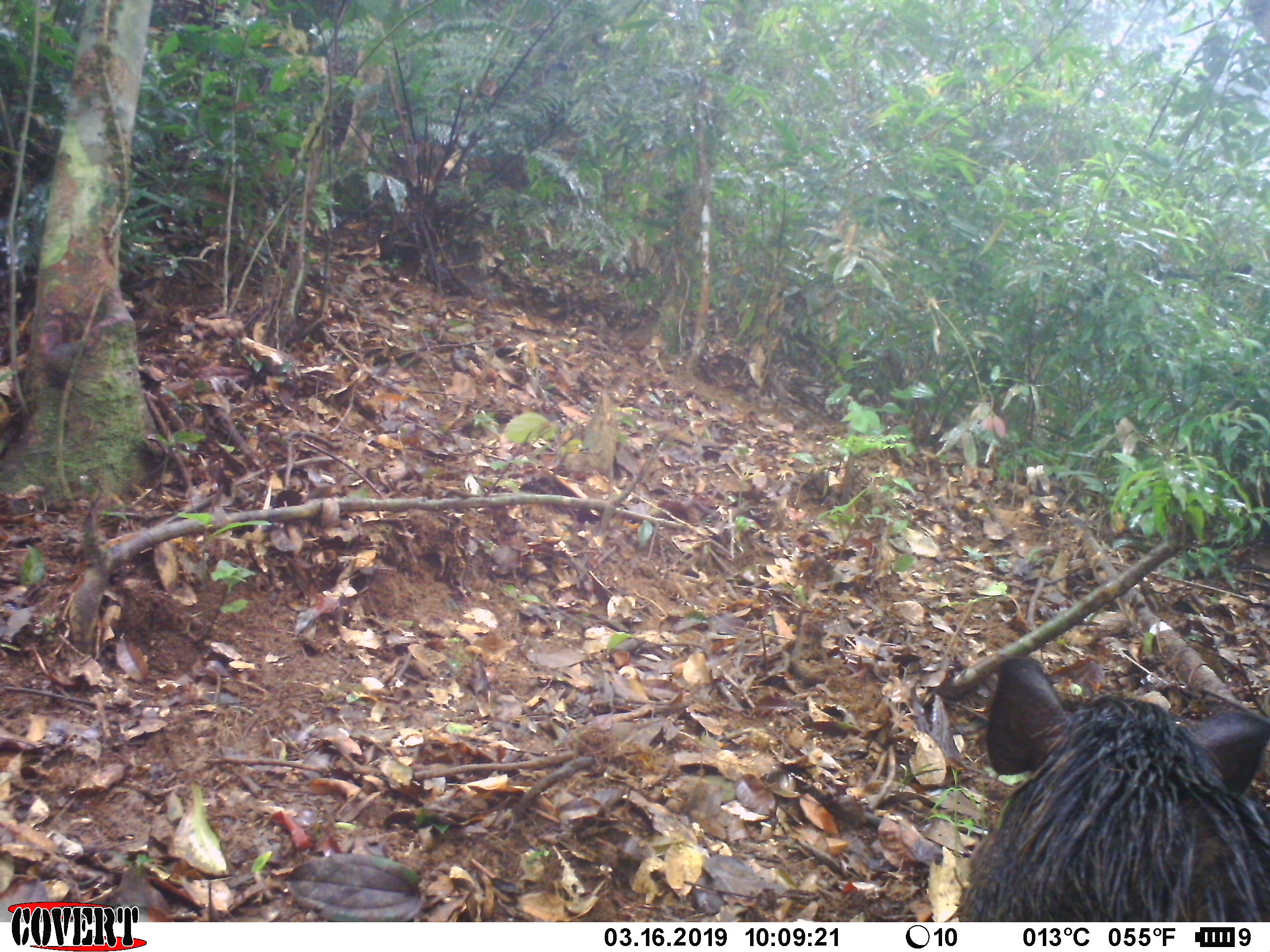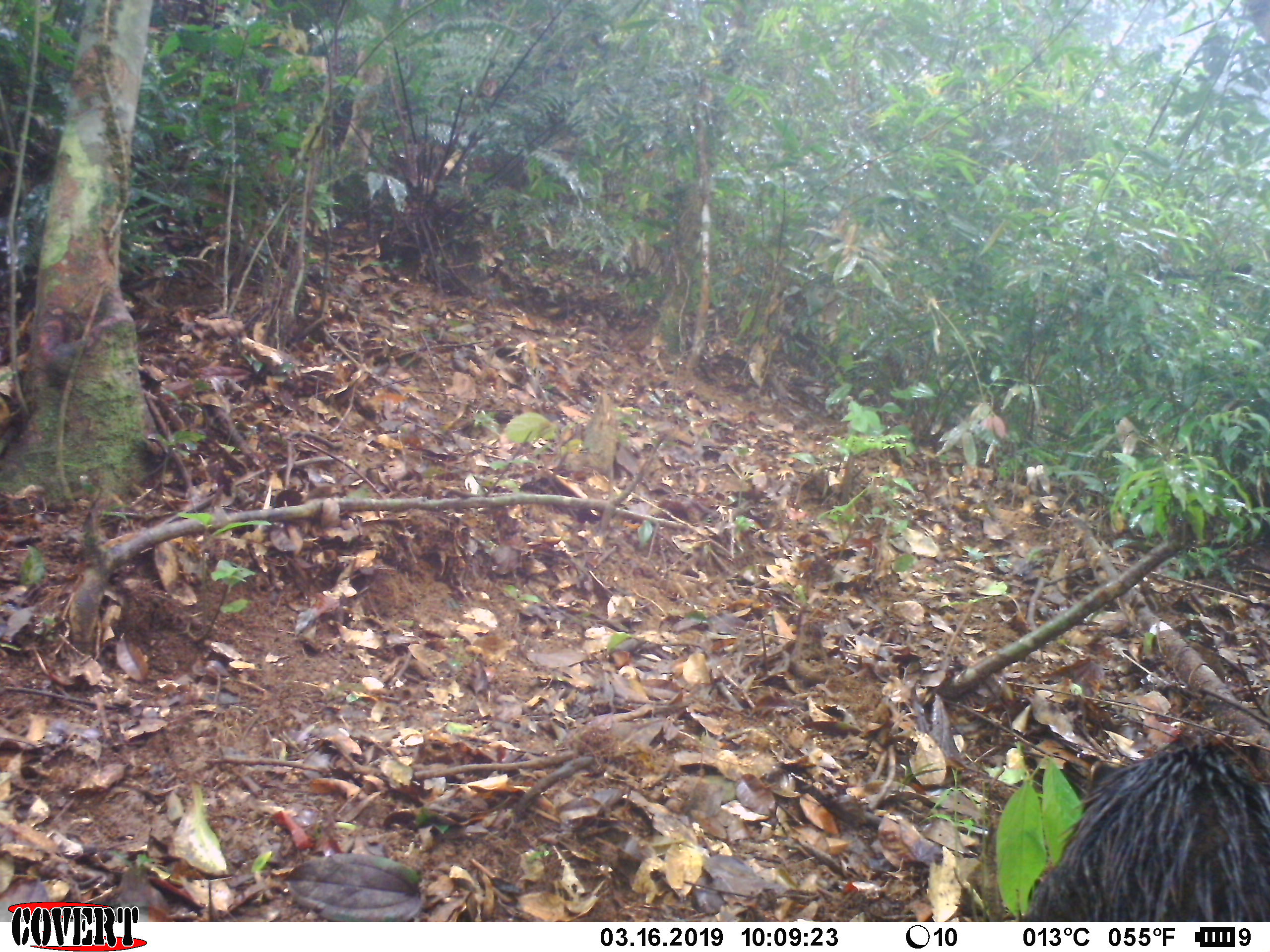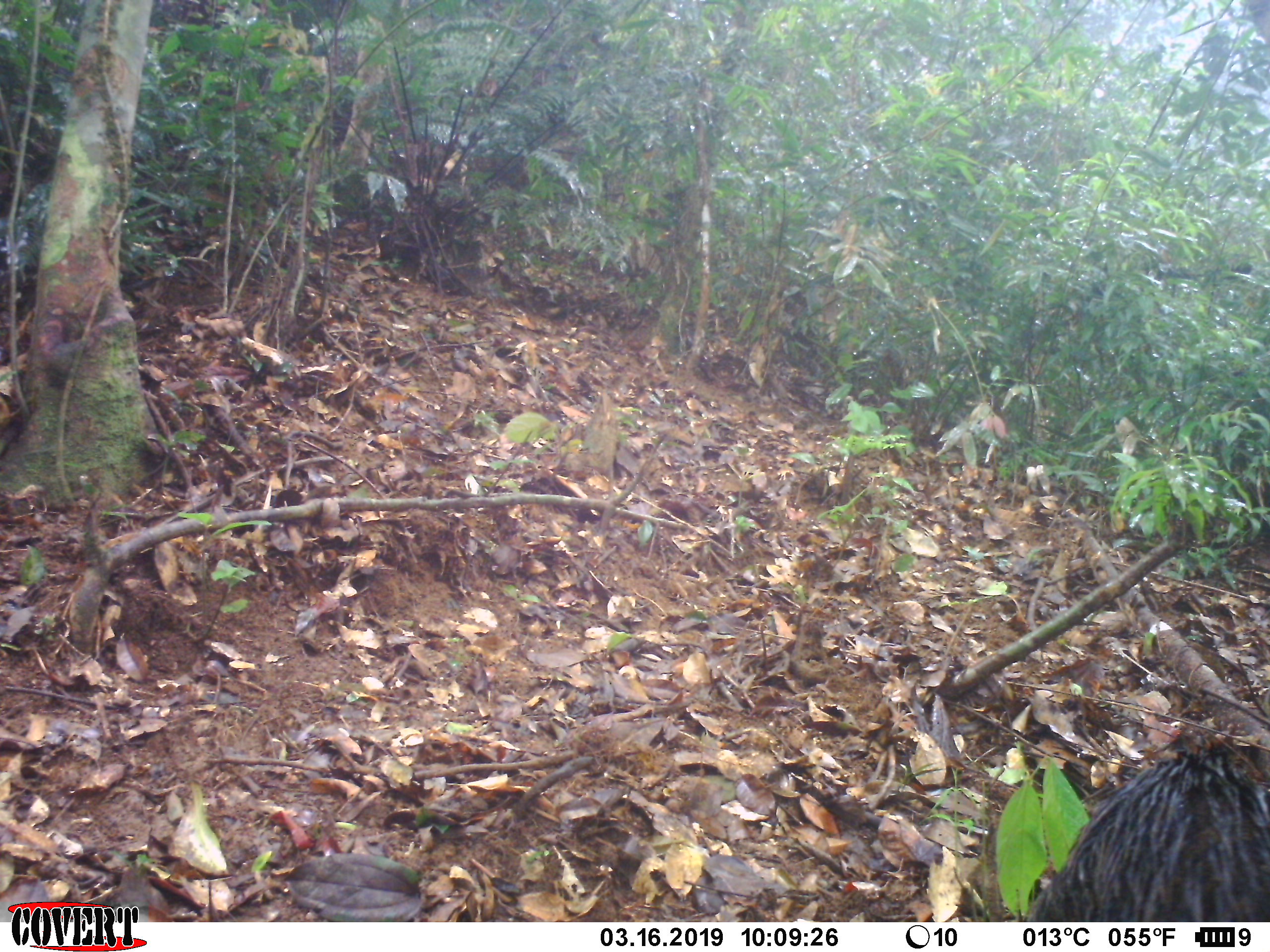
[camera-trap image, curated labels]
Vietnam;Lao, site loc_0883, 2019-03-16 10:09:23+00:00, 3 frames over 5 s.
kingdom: Animalia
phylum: Chordata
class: Mammalia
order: Artiodactyla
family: Suidae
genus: Sus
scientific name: Sus scrofa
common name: eurasian wild pig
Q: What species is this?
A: Eurasian wild pig (Sus scrofa).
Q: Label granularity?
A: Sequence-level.